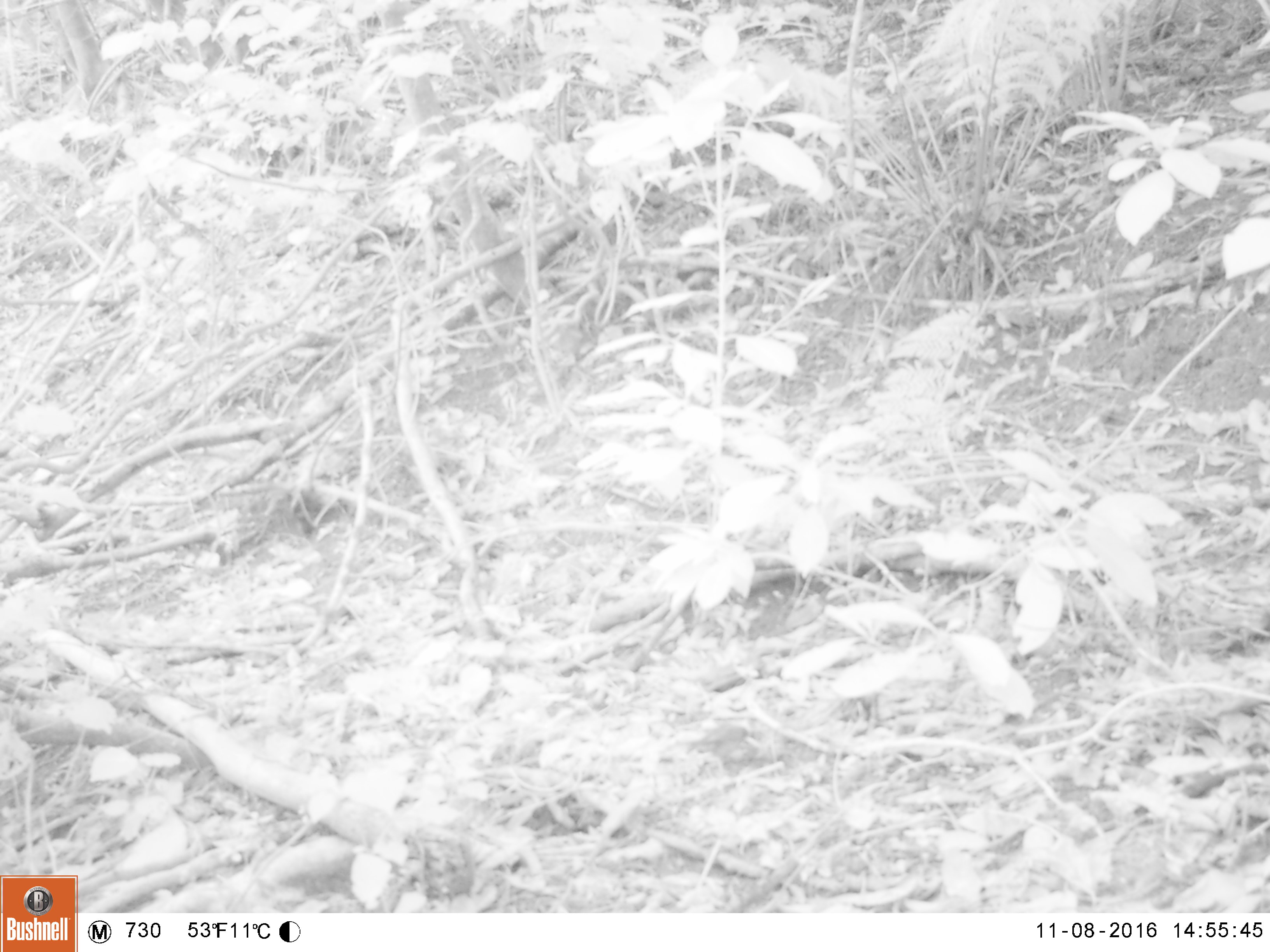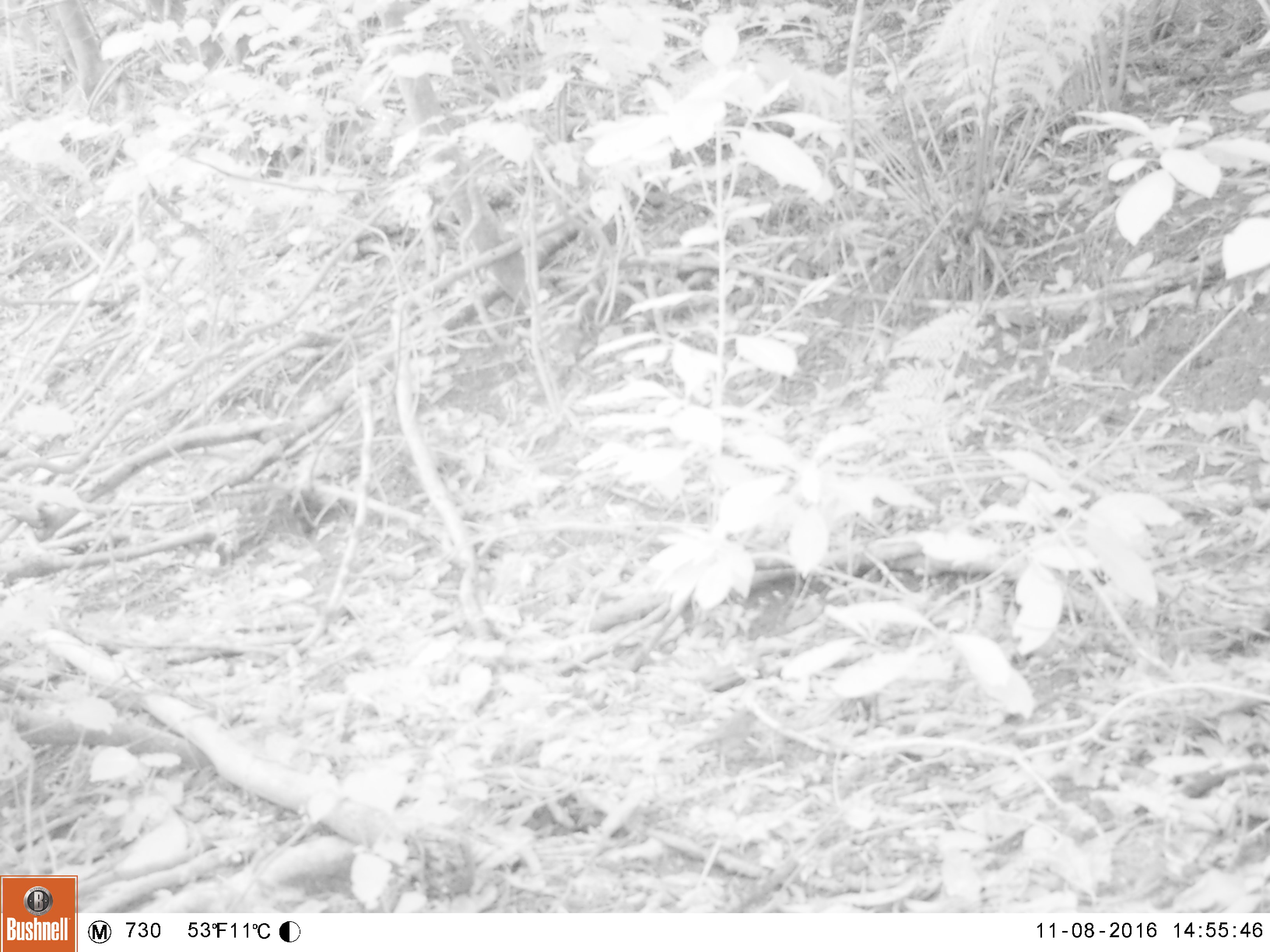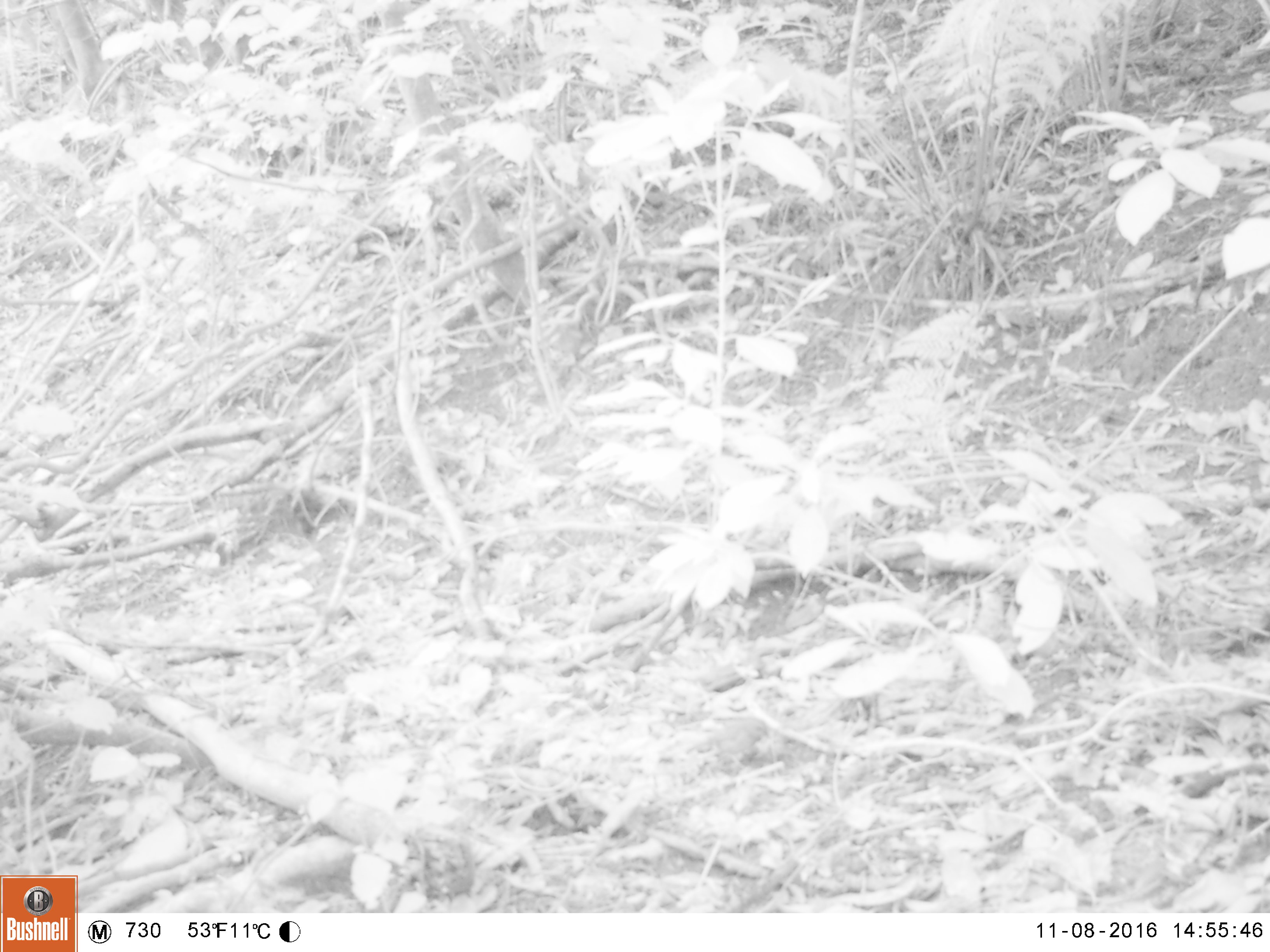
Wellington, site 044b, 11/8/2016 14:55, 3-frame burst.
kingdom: Animalia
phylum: Chordata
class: Aves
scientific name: Aves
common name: bird